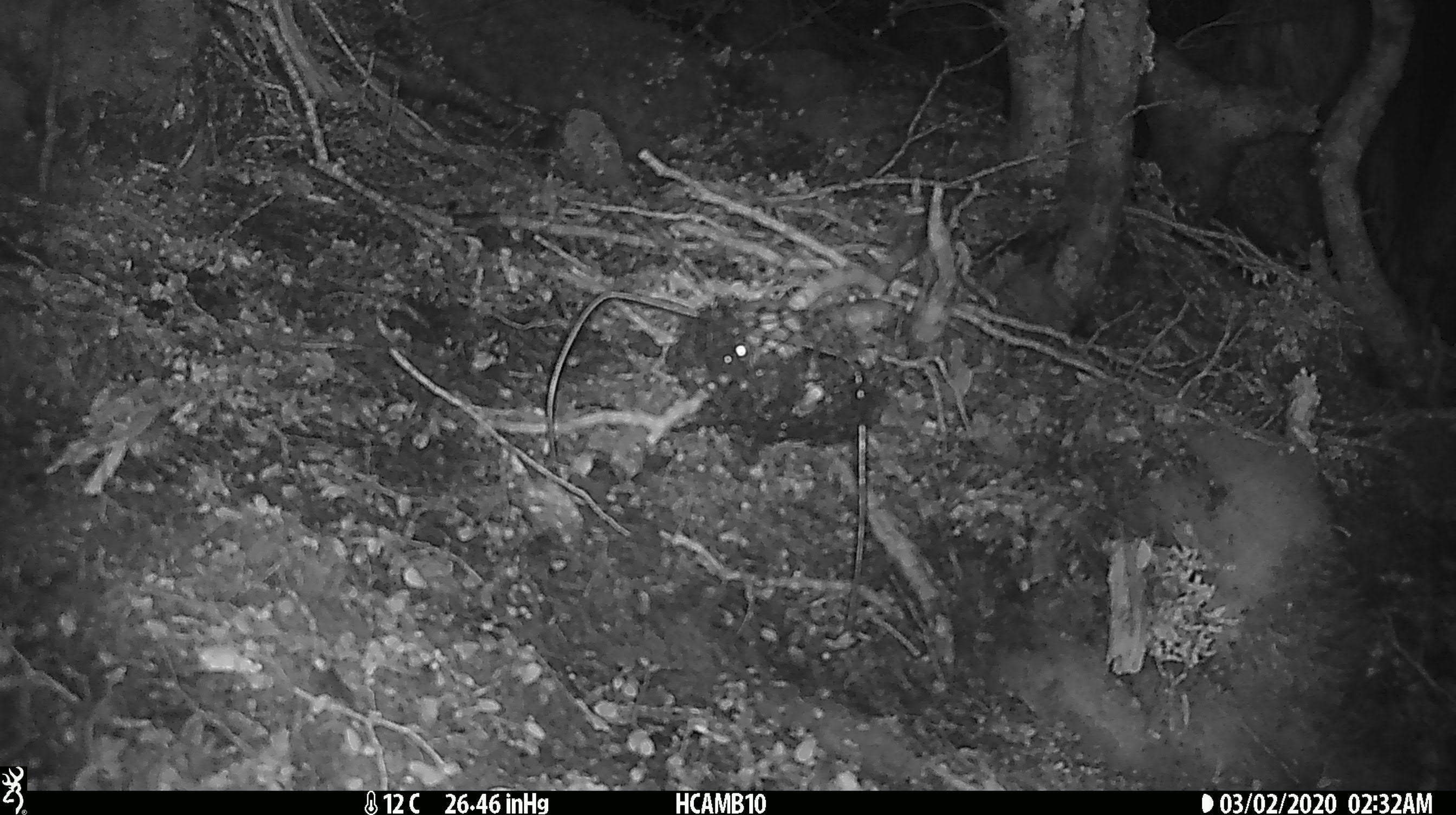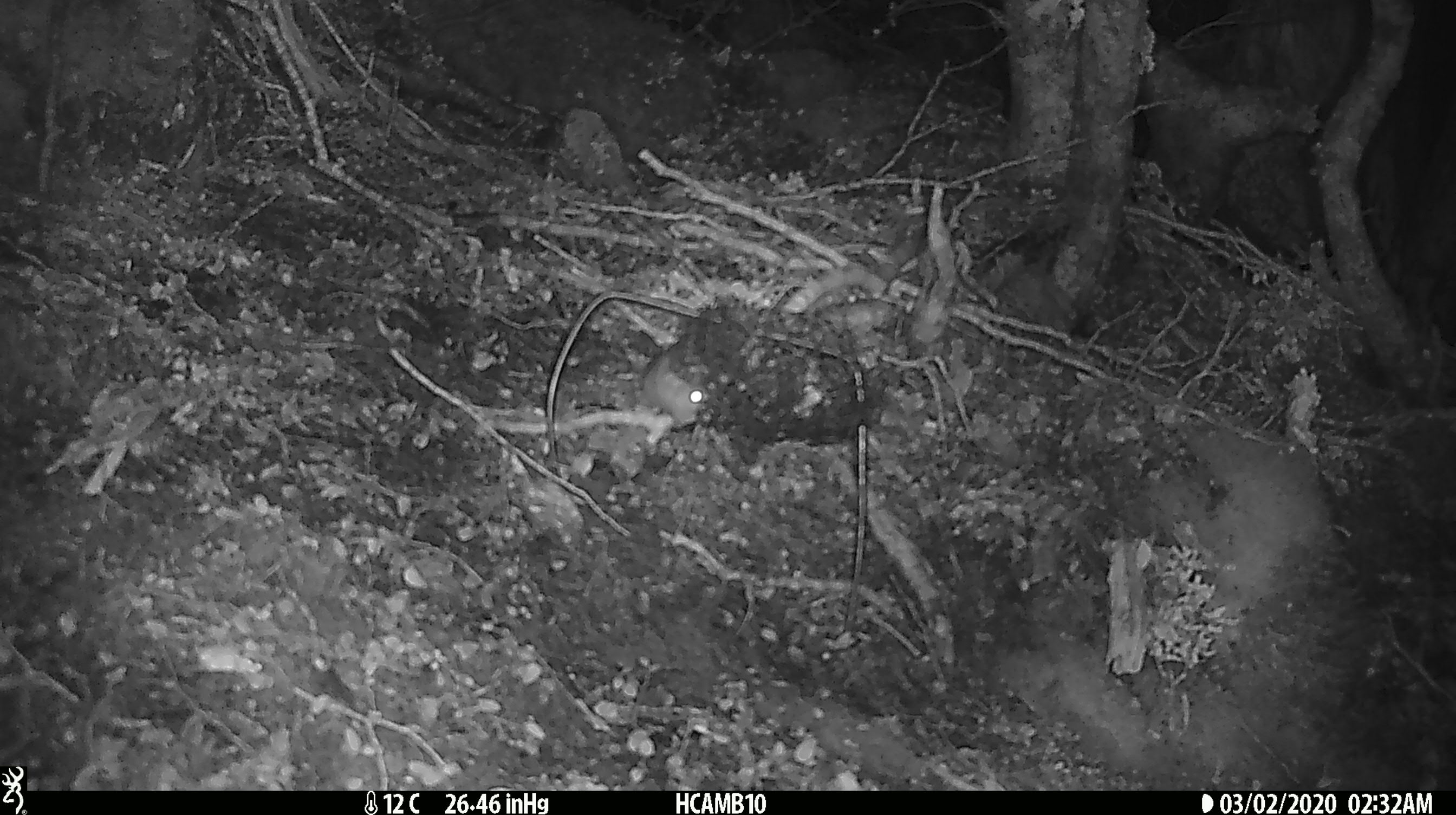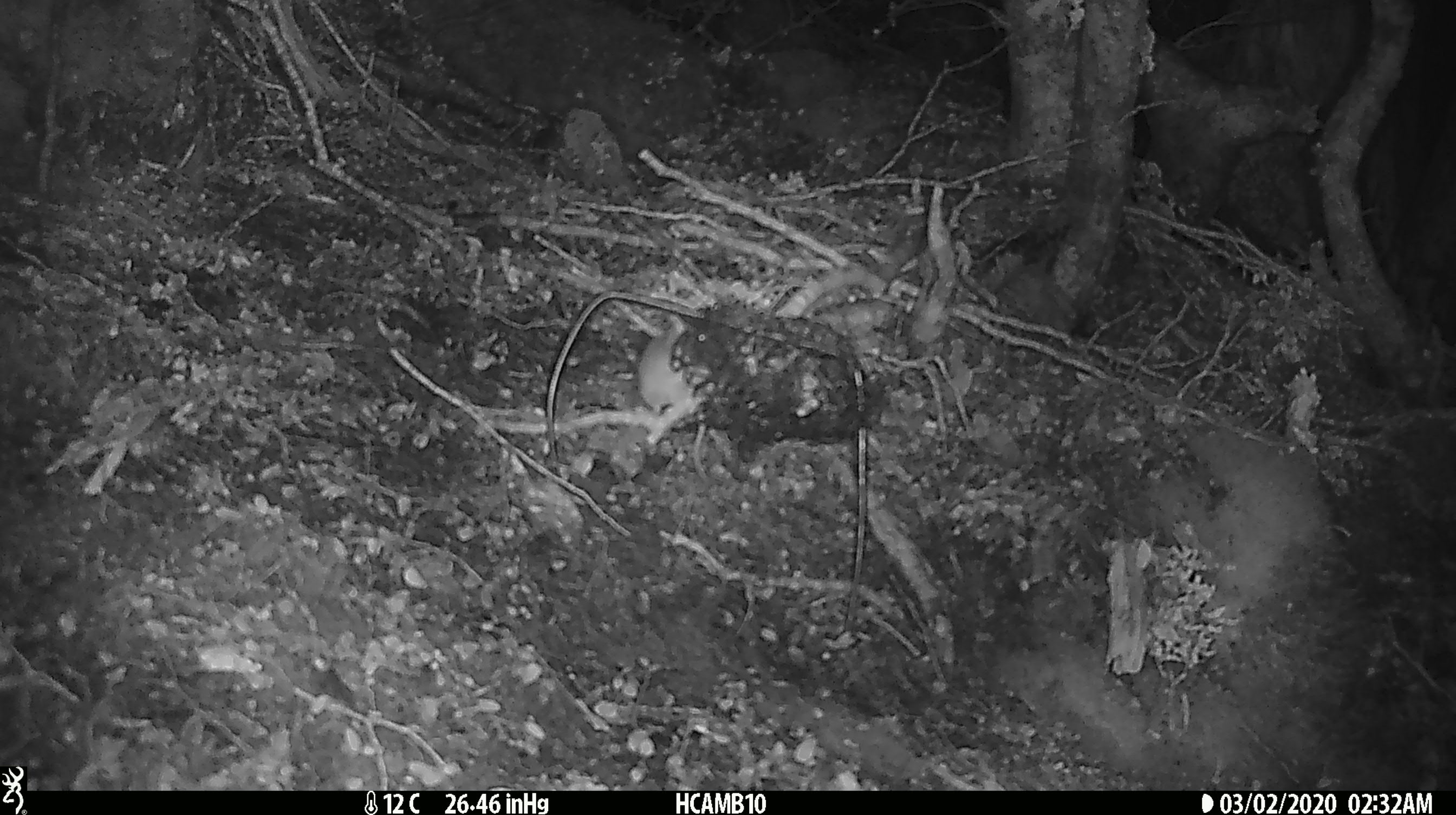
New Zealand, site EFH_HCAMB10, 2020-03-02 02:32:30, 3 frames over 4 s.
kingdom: Animalia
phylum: Chordata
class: Mammalia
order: Rodentia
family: Muridae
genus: Mus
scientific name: Mus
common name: mouse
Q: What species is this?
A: Mouse (Mus).